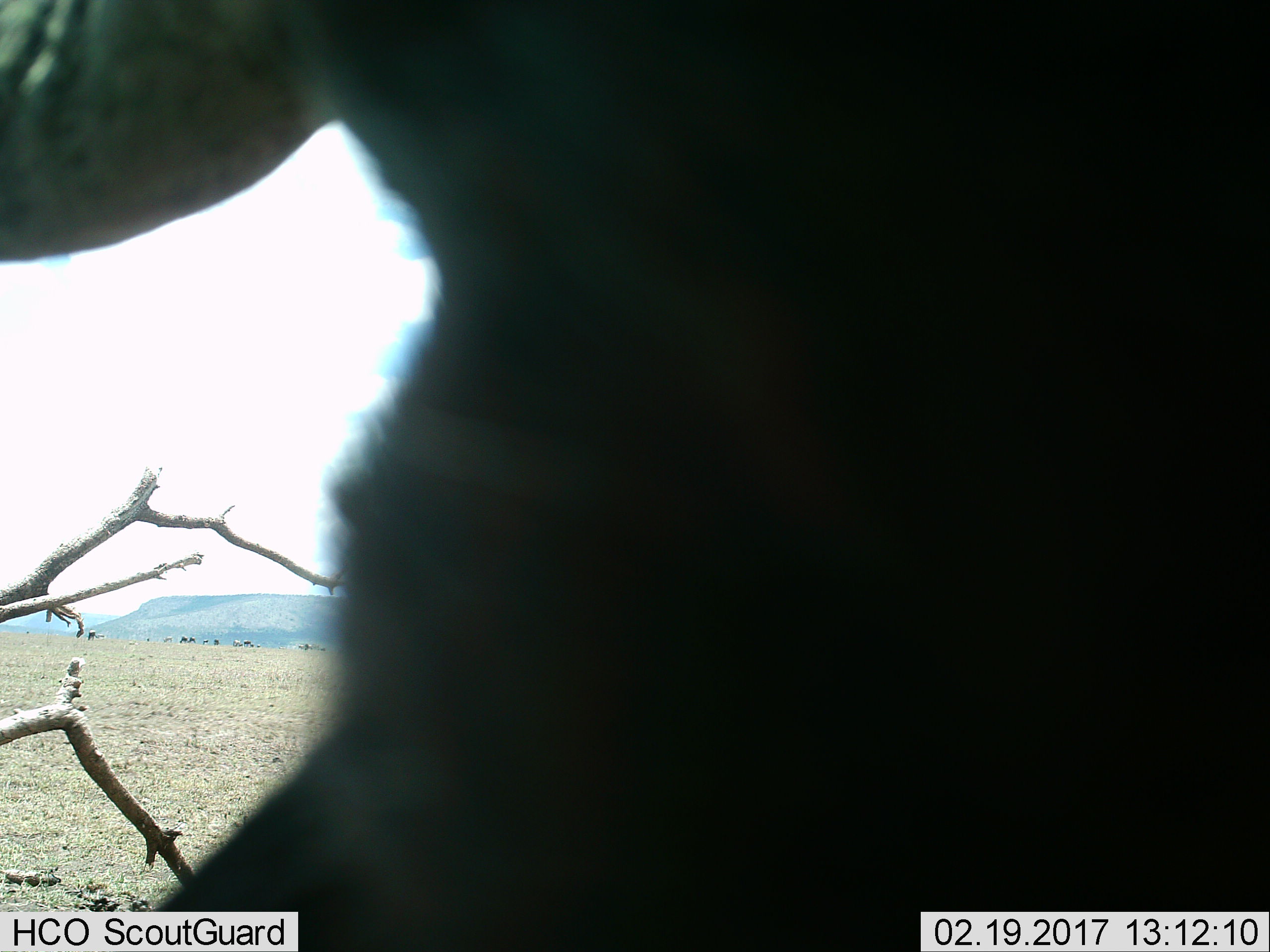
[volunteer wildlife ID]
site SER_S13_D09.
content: unidentified animal